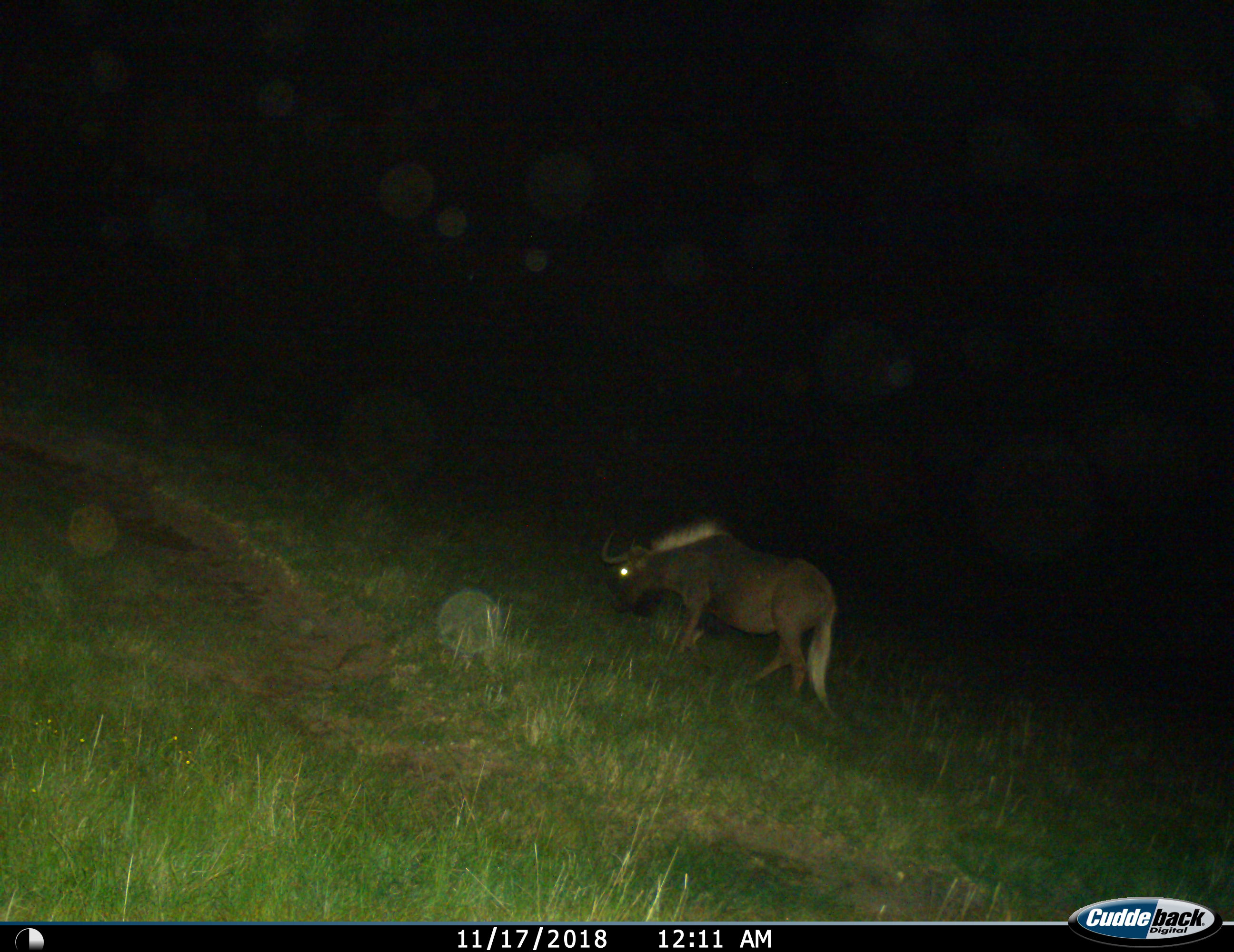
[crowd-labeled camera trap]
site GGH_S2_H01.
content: unidentified animal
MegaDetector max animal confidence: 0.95